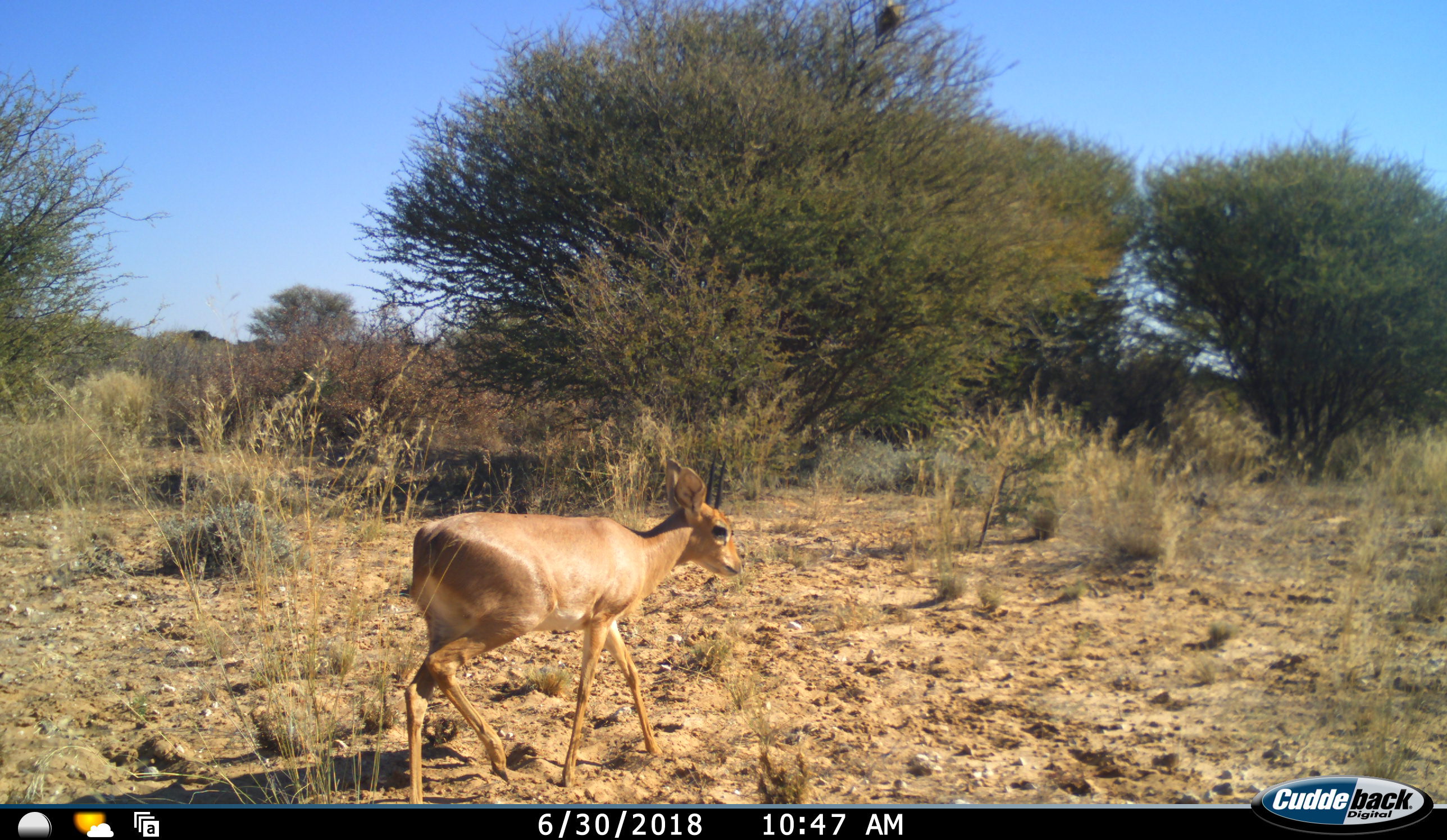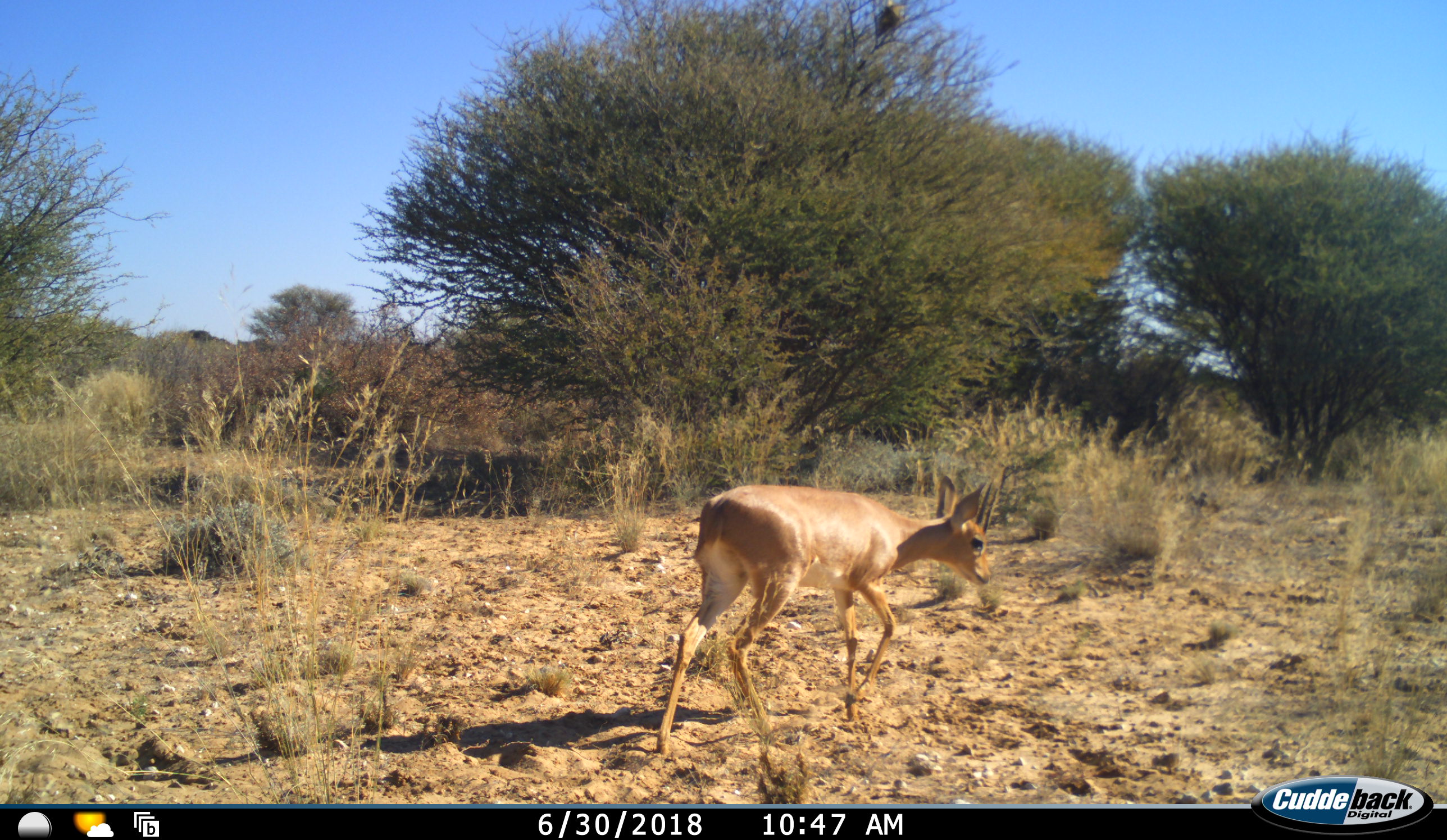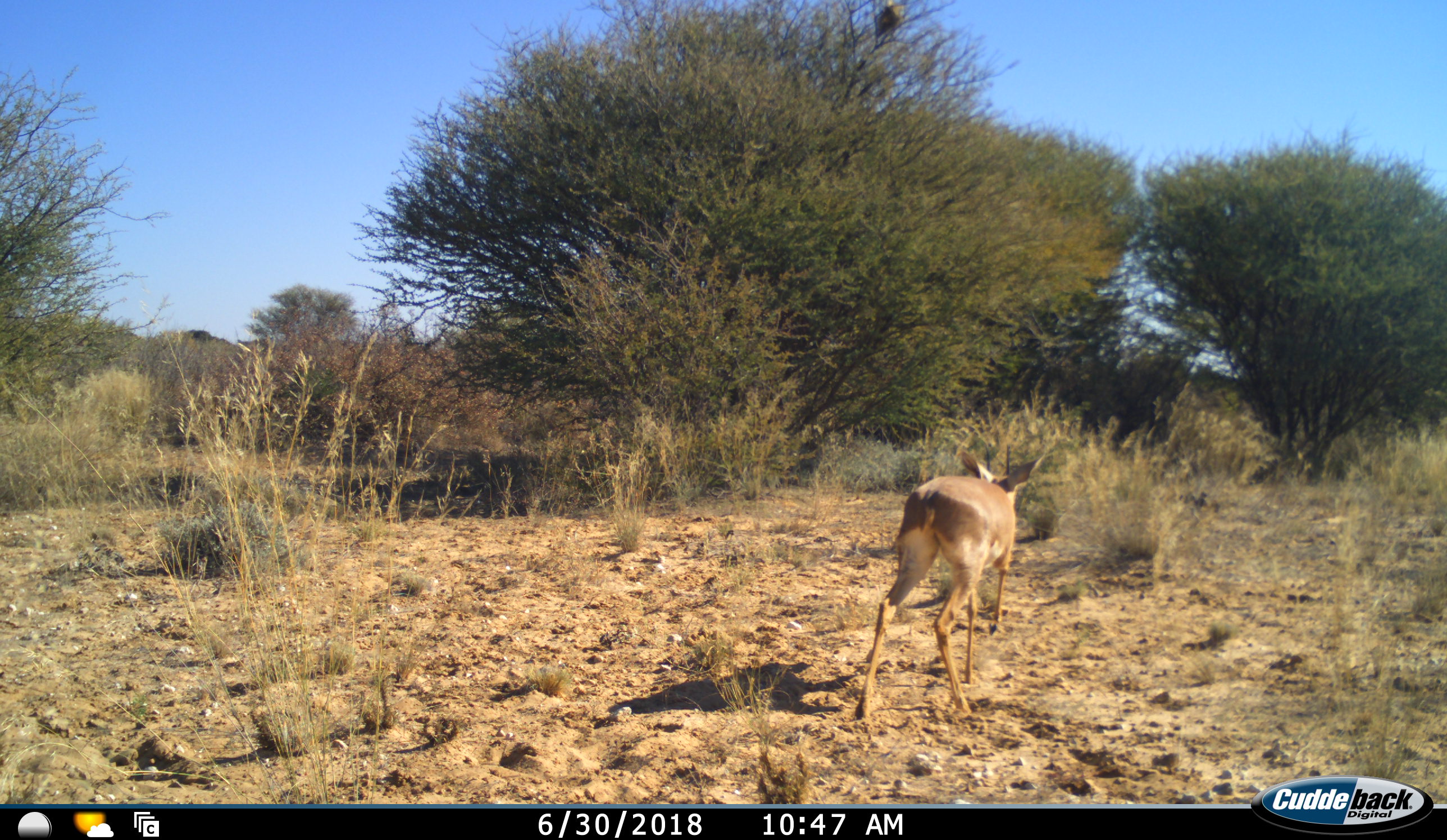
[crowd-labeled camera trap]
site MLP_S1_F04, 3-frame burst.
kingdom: Animalia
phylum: Chordata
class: Mammalia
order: Artiodactyla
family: Bovidae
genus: Raphicerus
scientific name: Raphicerus campestris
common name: steenbok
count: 1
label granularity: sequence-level